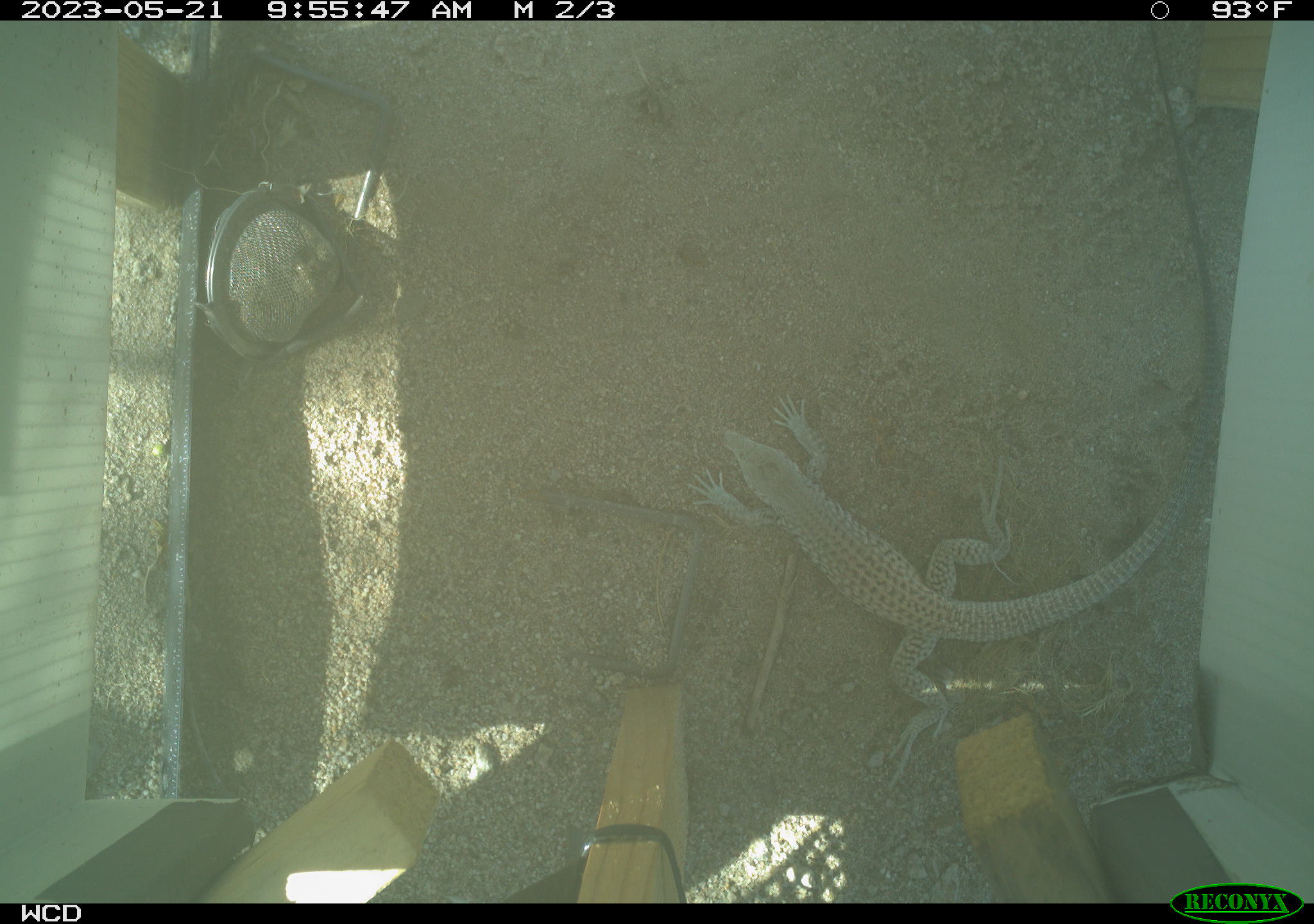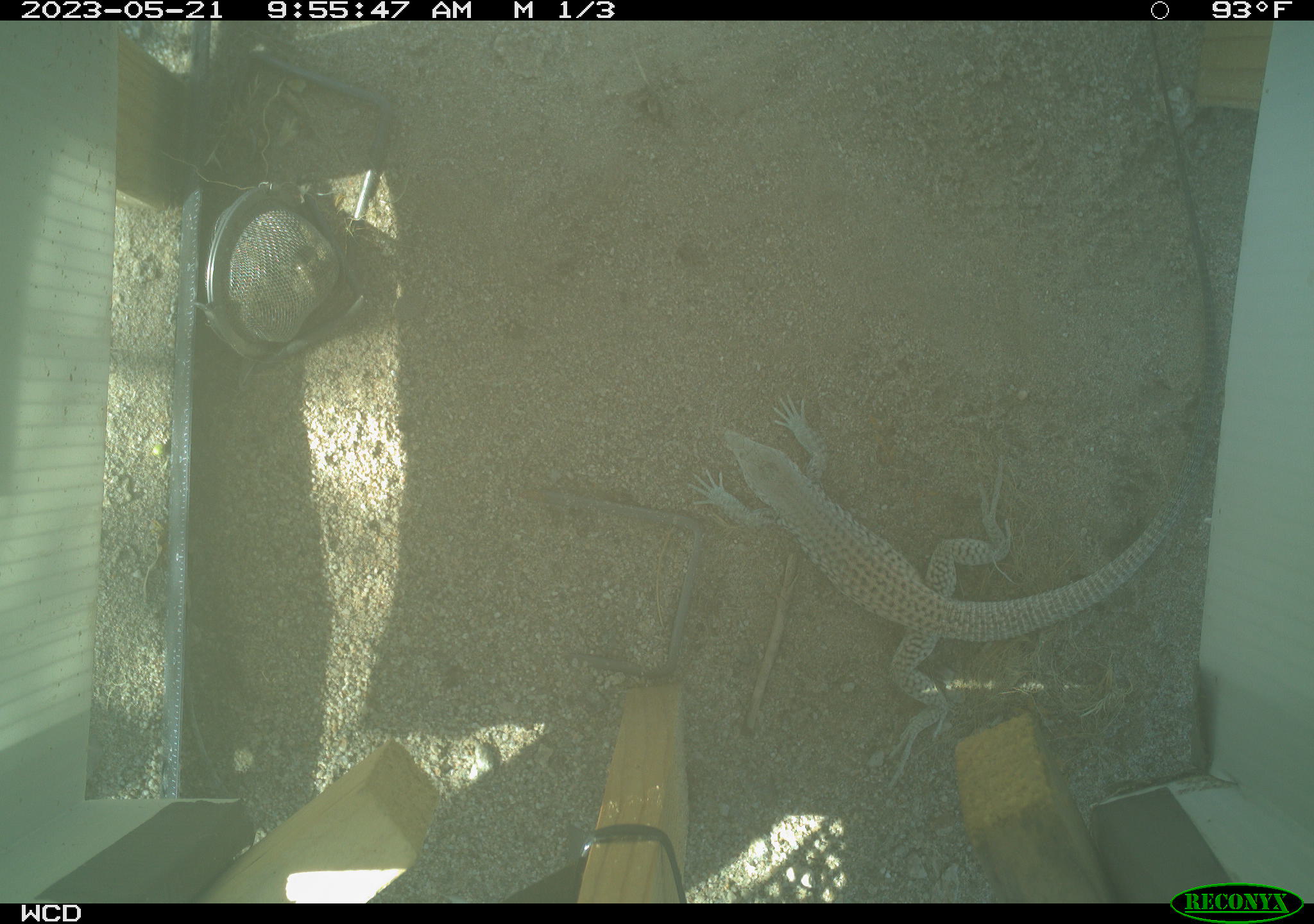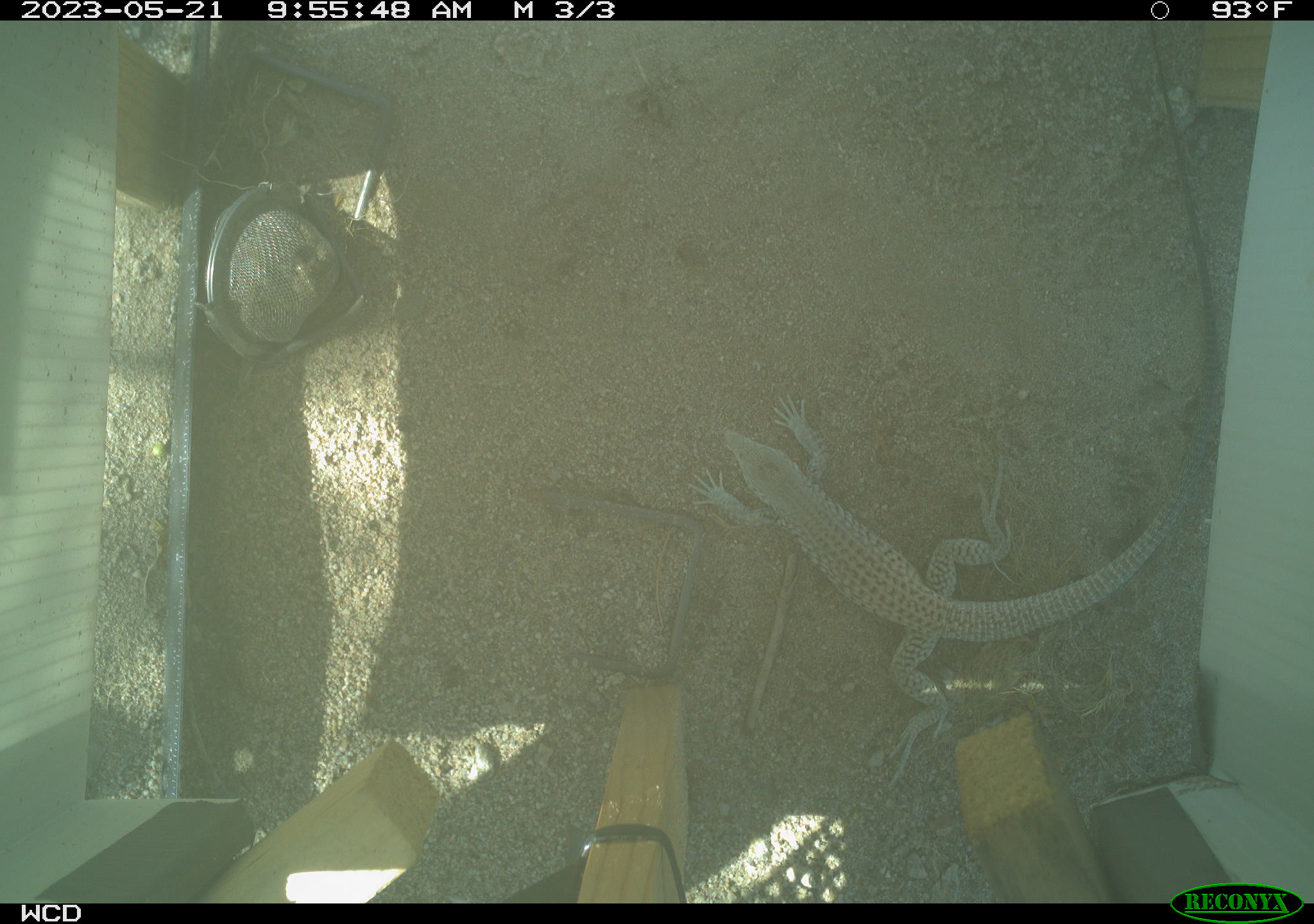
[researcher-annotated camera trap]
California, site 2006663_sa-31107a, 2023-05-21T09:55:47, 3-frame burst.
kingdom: Animalia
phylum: Chordata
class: Reptilia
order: Squamata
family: Teiidae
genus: Aspidoscelis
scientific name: Aspidoscelis tigris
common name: western whiptail